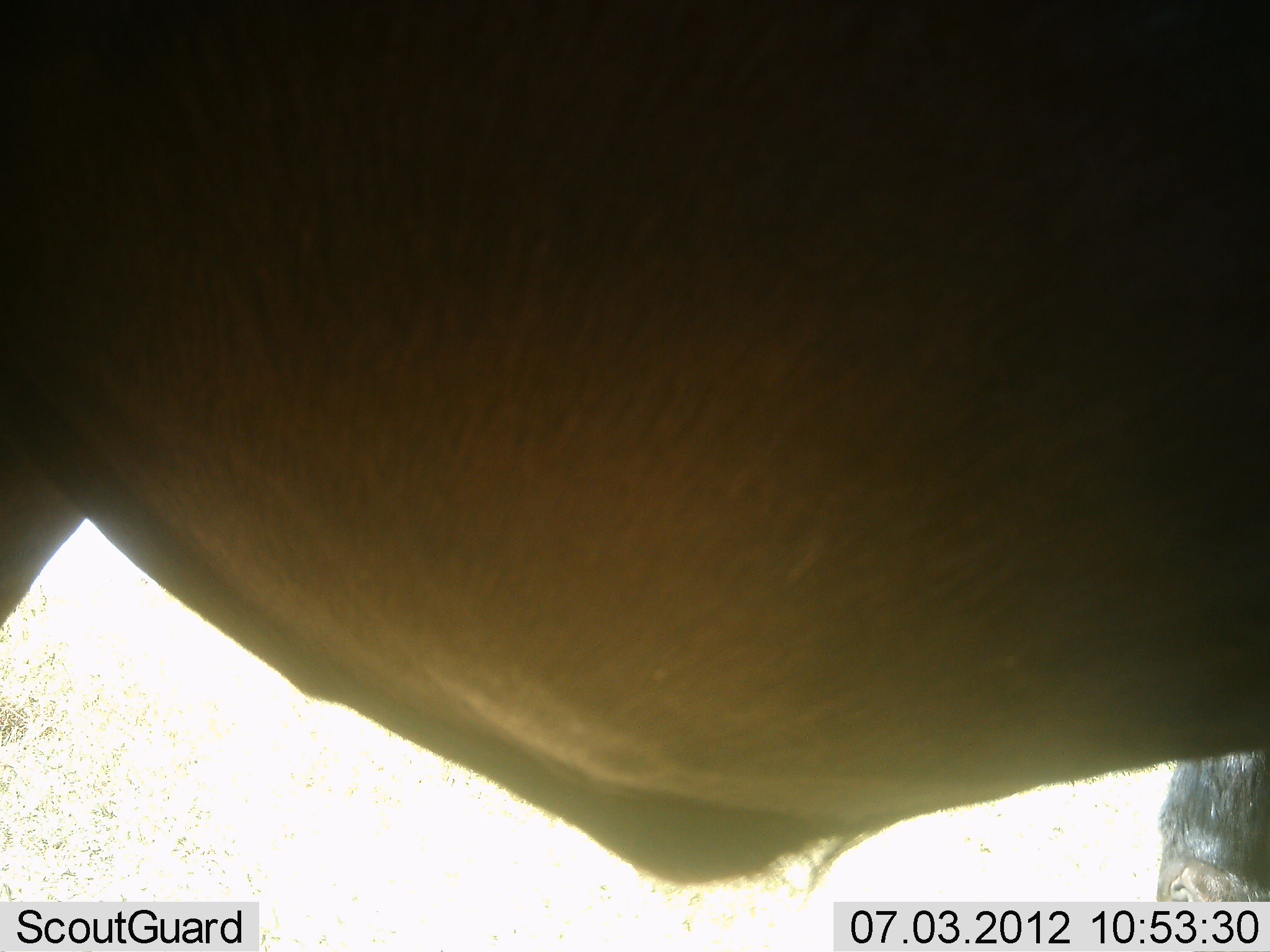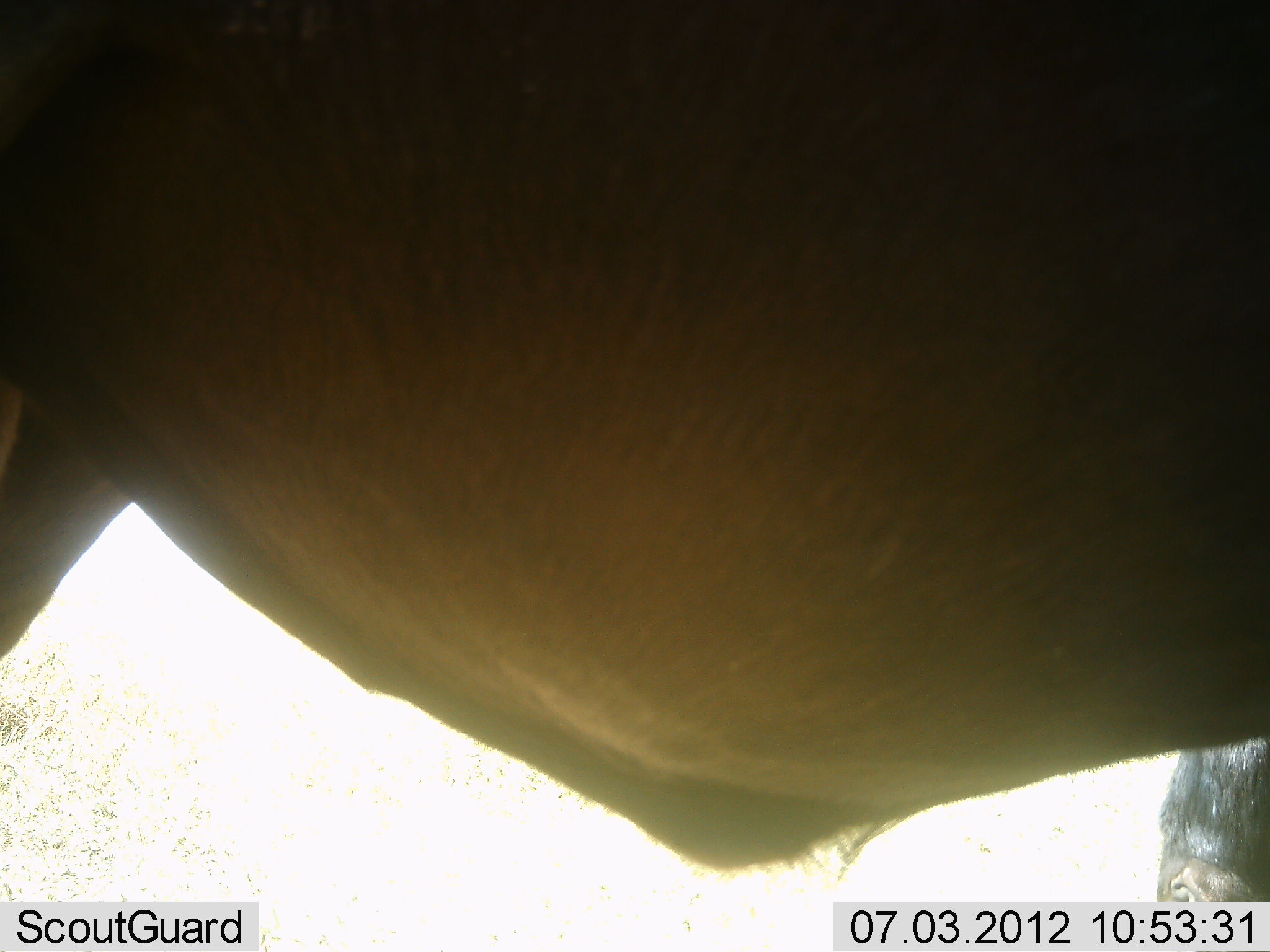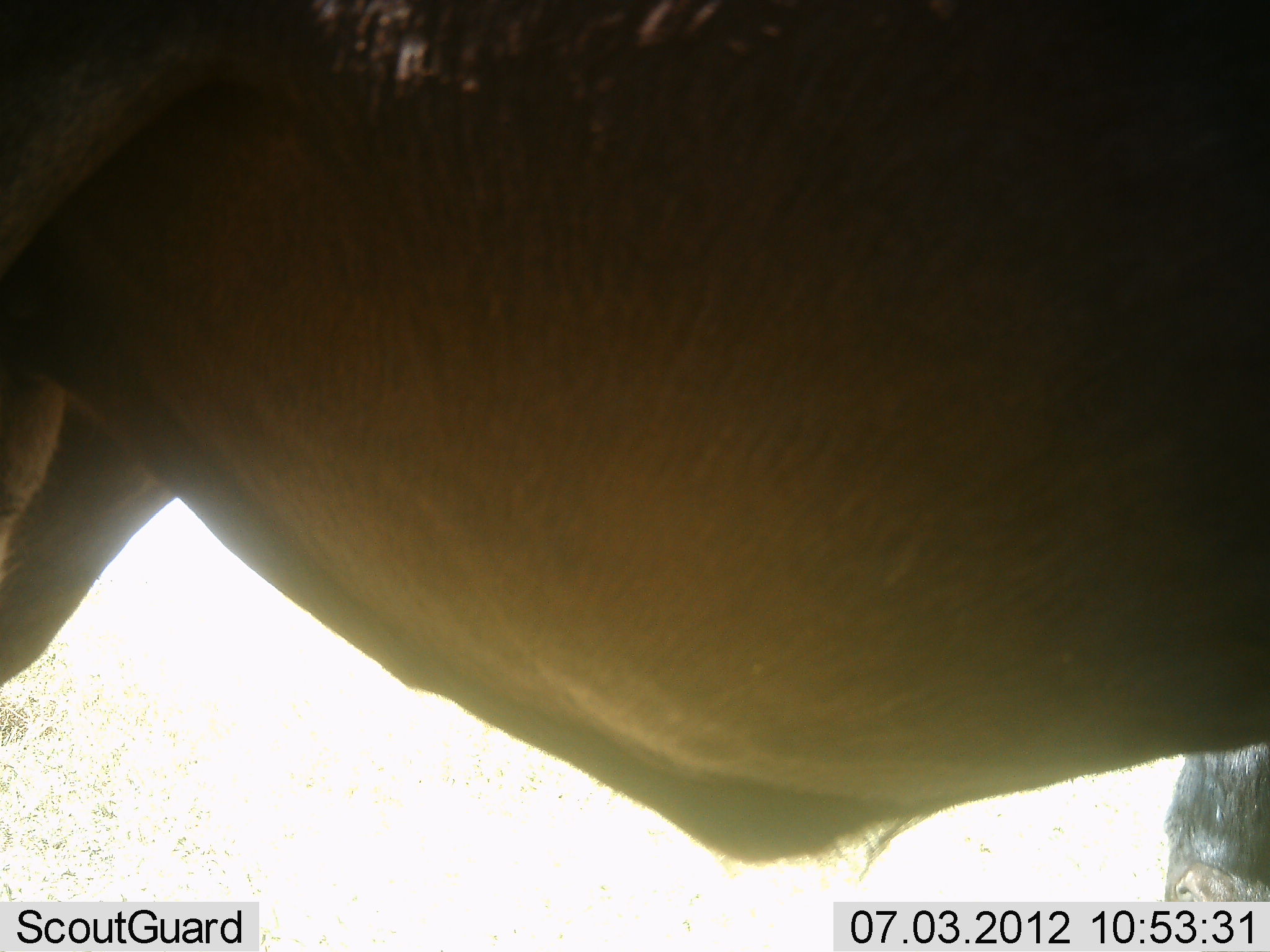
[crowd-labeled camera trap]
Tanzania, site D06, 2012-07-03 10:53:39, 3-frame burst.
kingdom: Animalia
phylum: Chordata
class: Mammalia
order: Artiodactyla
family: Bovidae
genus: Connochaetes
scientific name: Connochaetes taurinus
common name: blue wildebeest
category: wildebeest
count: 1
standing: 100%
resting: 0%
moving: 0%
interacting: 0%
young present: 0%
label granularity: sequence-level